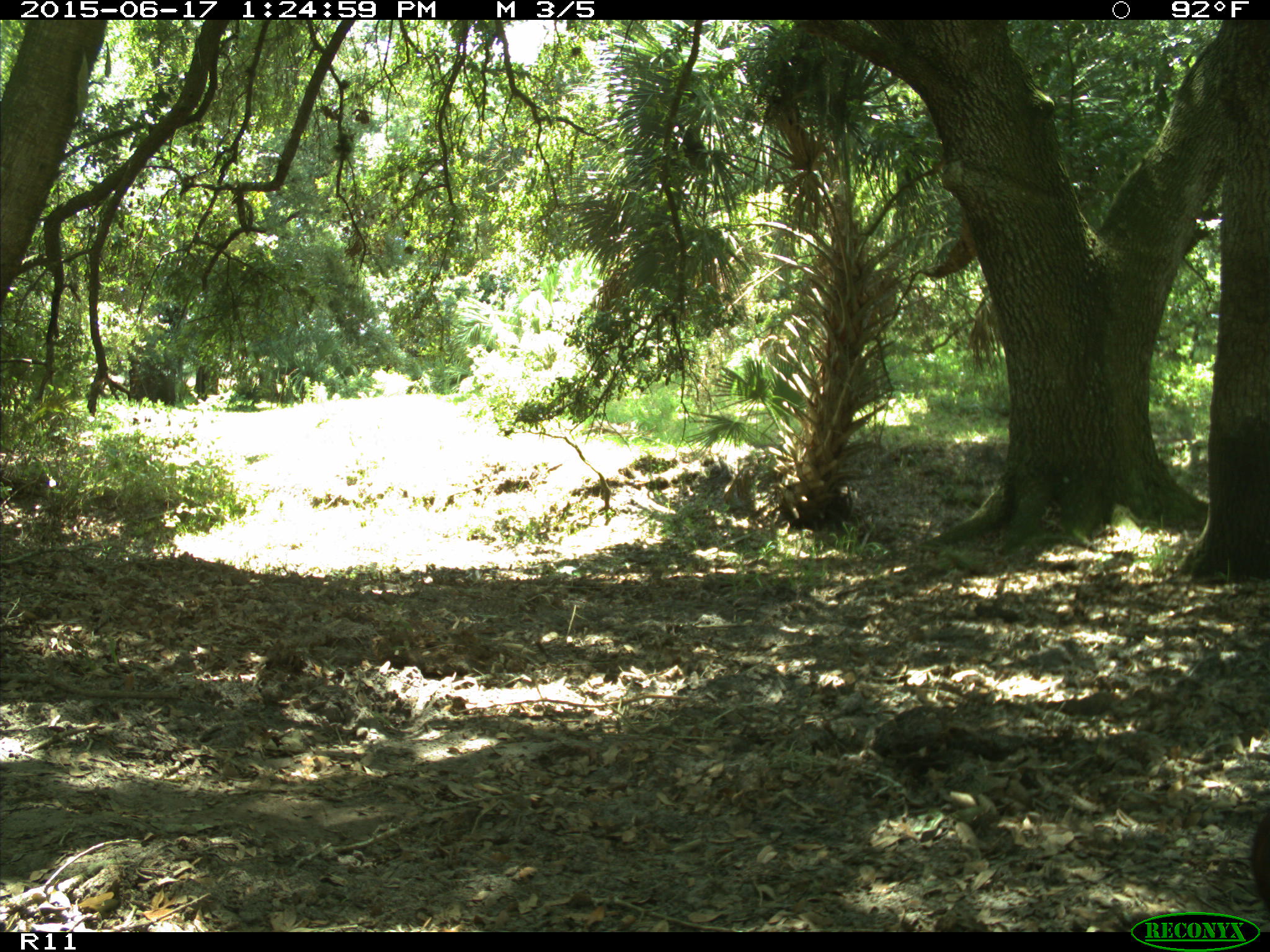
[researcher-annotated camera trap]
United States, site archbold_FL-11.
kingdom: Animalia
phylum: Chordata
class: Mammalia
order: Artiodactyla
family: Bovidae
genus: Bos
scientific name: Bos taurus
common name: domestic cow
Bos taurus (domestic cow).